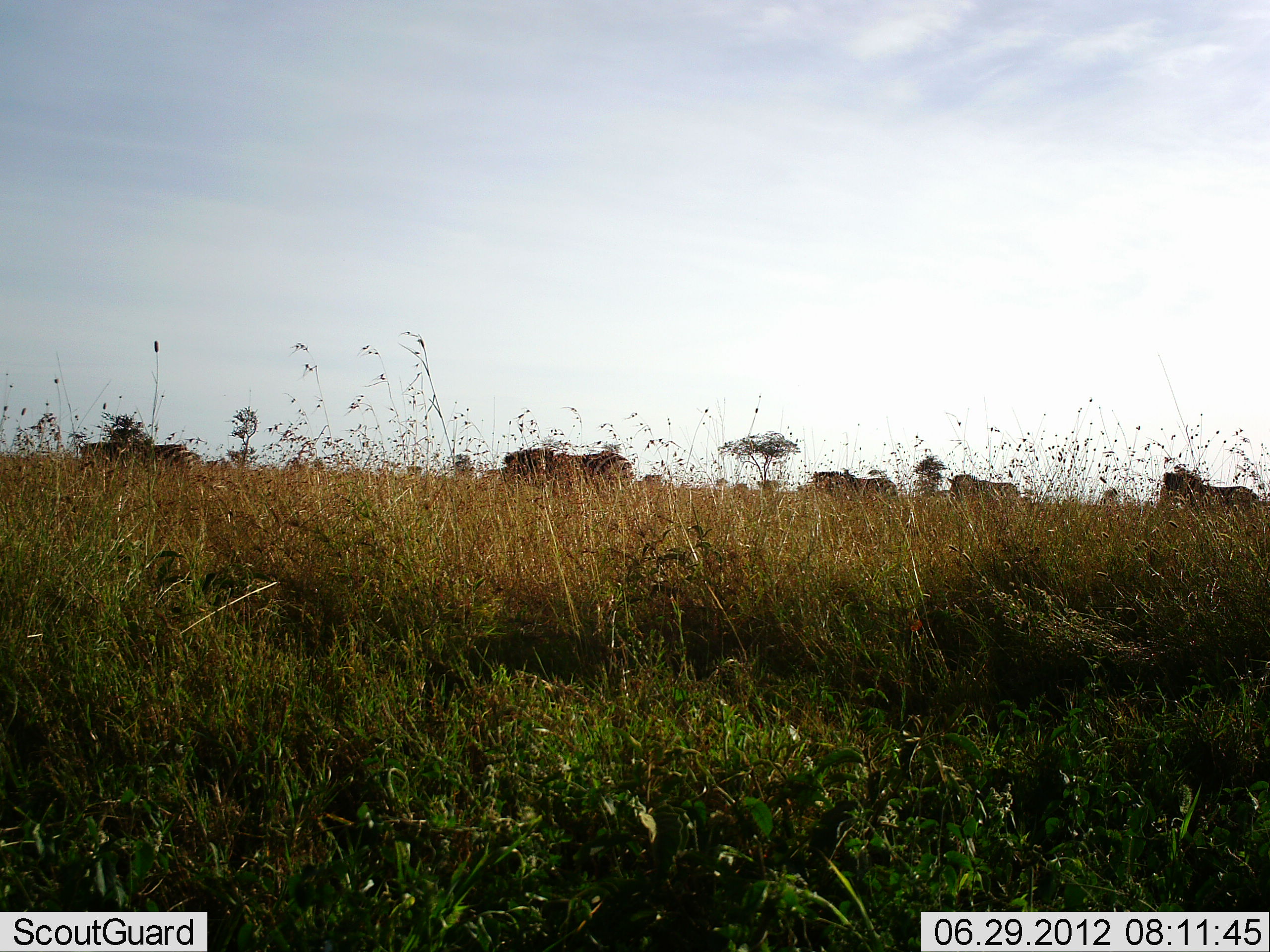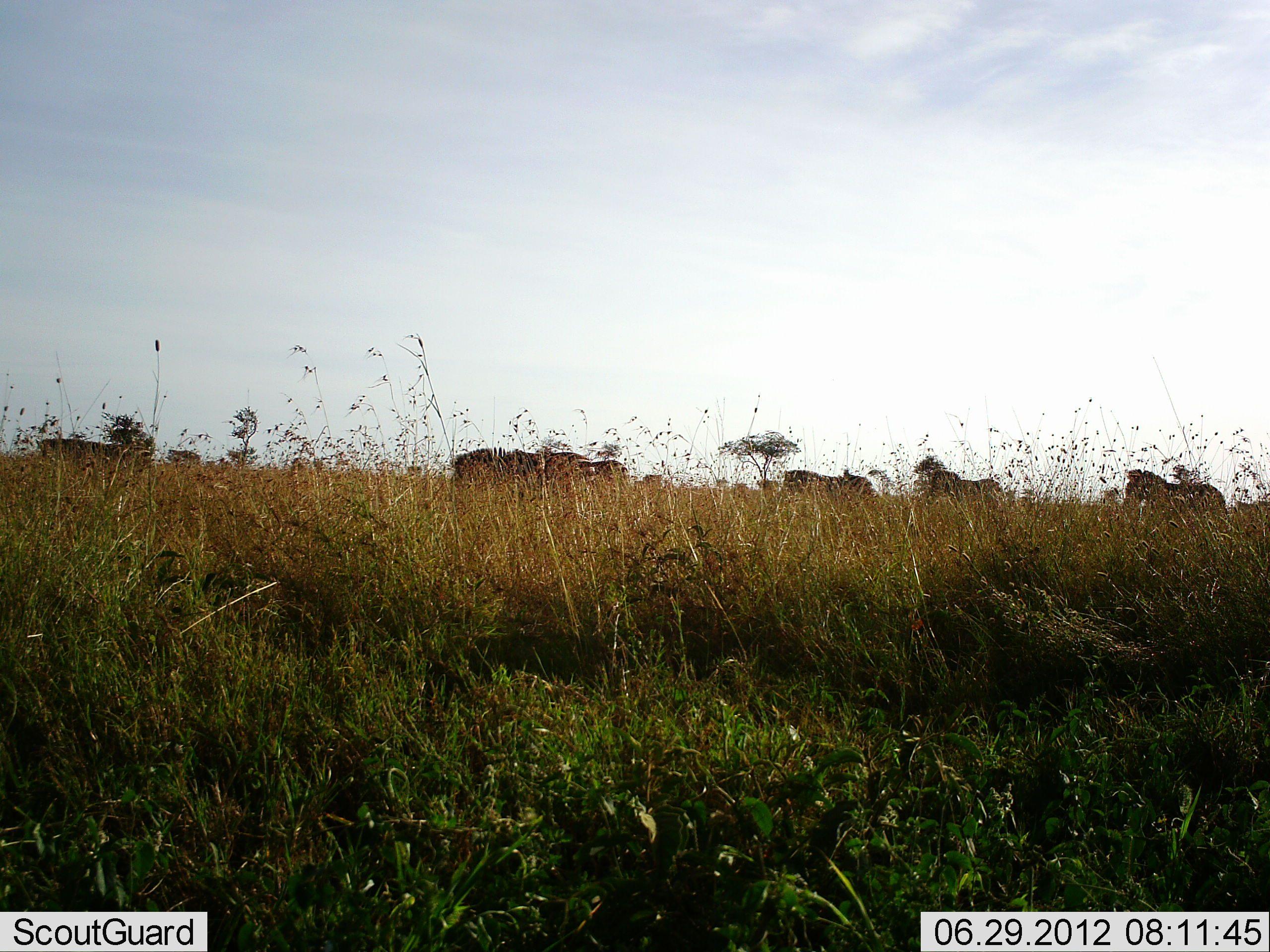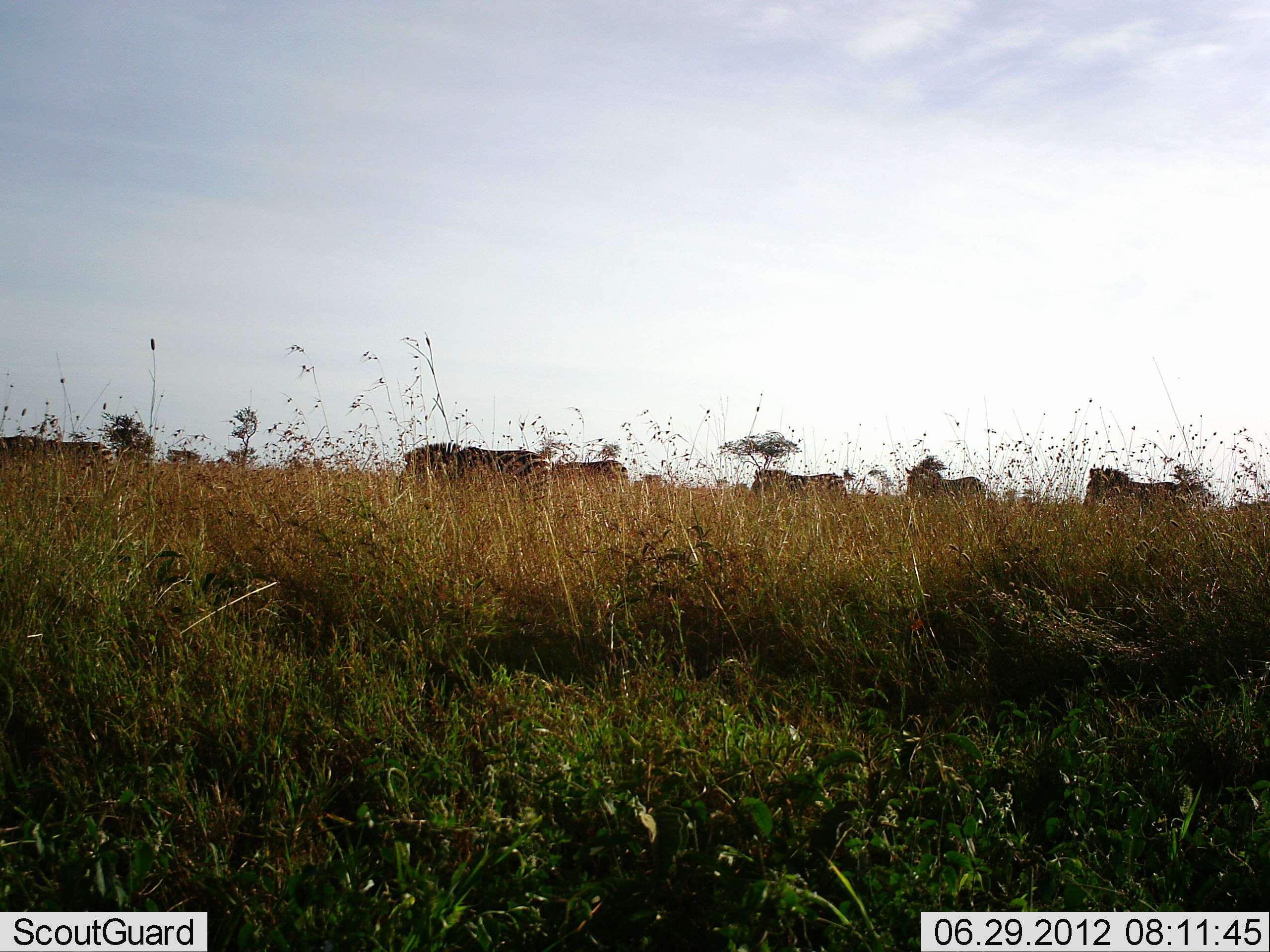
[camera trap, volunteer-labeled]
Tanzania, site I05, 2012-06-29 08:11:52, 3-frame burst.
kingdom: Animalia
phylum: Chordata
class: Mammalia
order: Perissodactyla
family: Equidae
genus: Equus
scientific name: Equus quagga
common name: plains zebra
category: zebra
Zebra (plains zebra) (Equus quagga), count 6. Behavior (volunteer vote fractions): standing 0%, resting 0%, moving 100%, interacting 0%. Young present (vote fraction): 0%. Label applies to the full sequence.